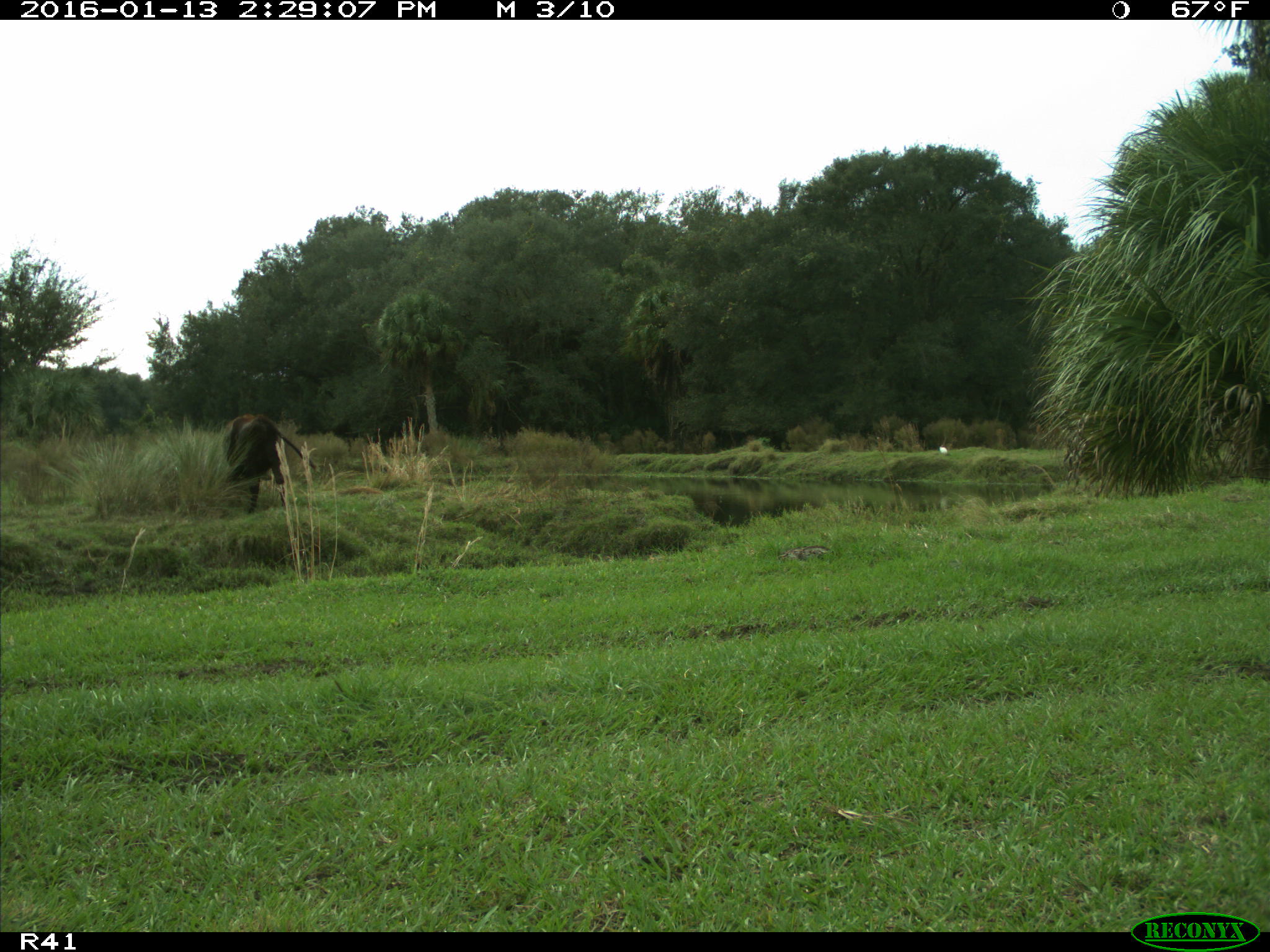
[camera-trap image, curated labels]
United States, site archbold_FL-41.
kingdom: Animalia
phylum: Chordata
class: Mammalia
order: Artiodactyla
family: Bovidae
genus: Bos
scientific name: Bos taurus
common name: domestic cow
Bos taurus (domestic cow).